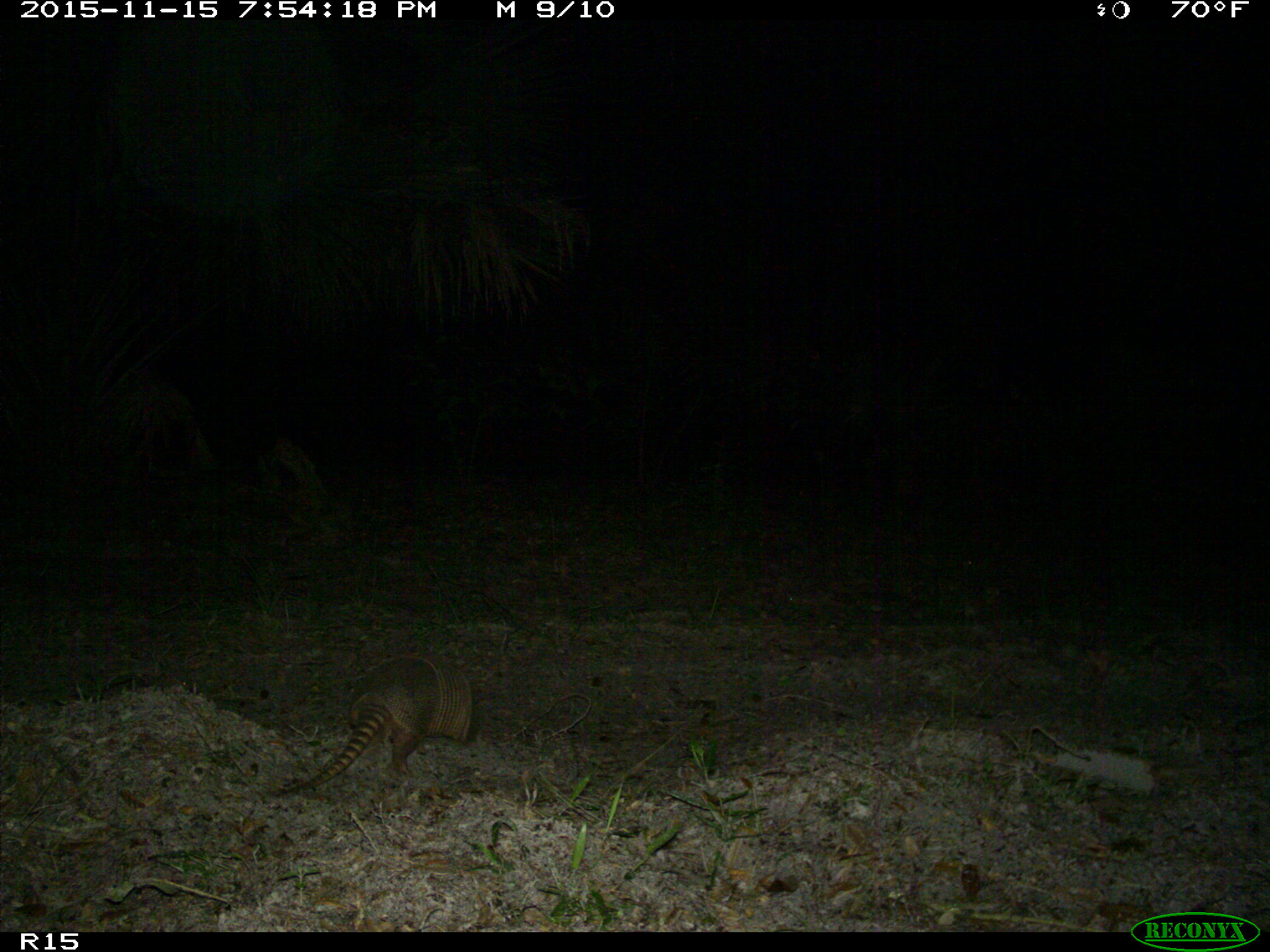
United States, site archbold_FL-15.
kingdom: Animalia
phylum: Chordata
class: Mammalia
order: Cingulata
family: Dasypodidae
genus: Dasypus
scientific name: Dasypus novemcinctus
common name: nine-banded armadillo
Dasypus novemcinctus (nine-banded armadillo).